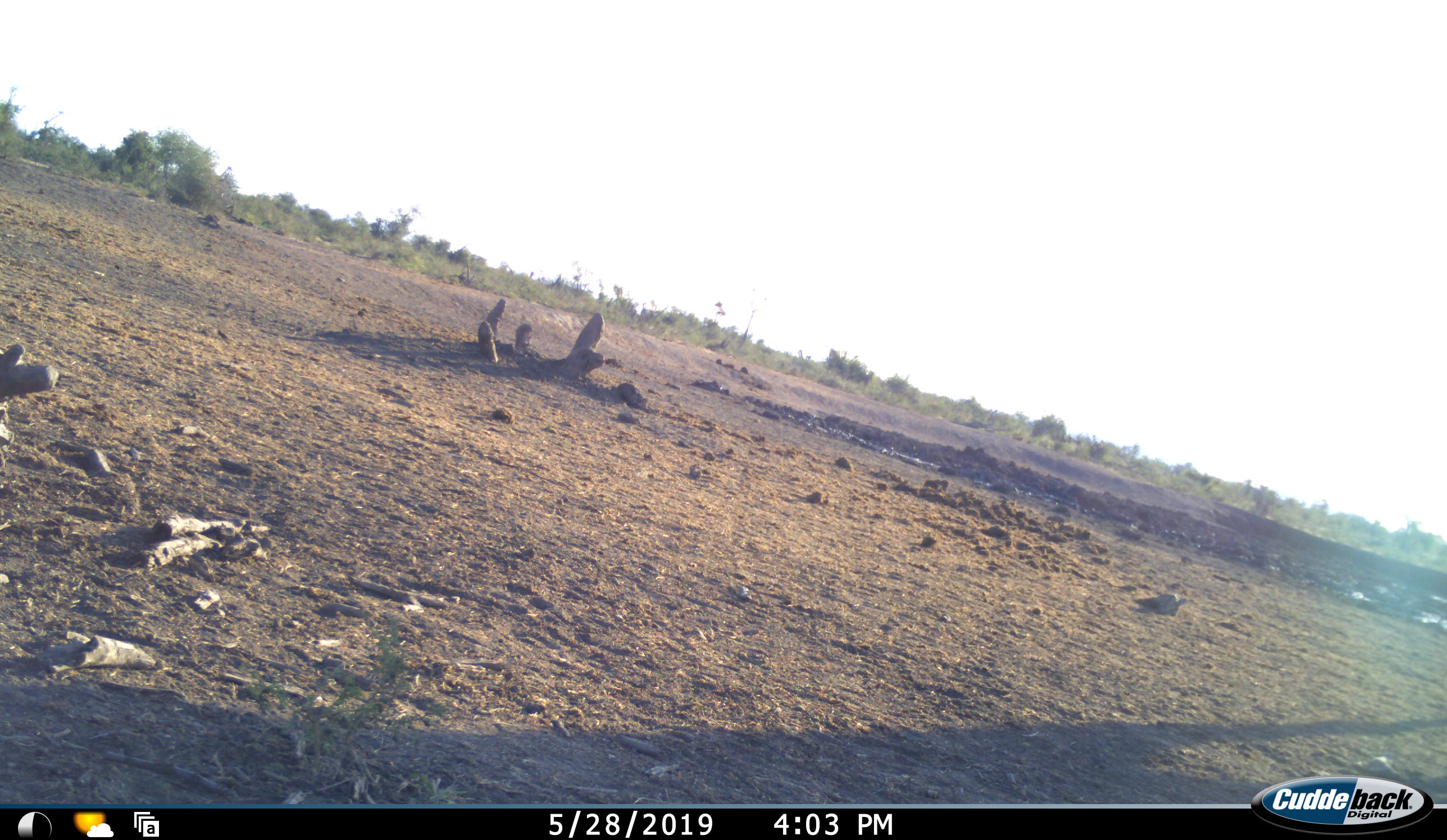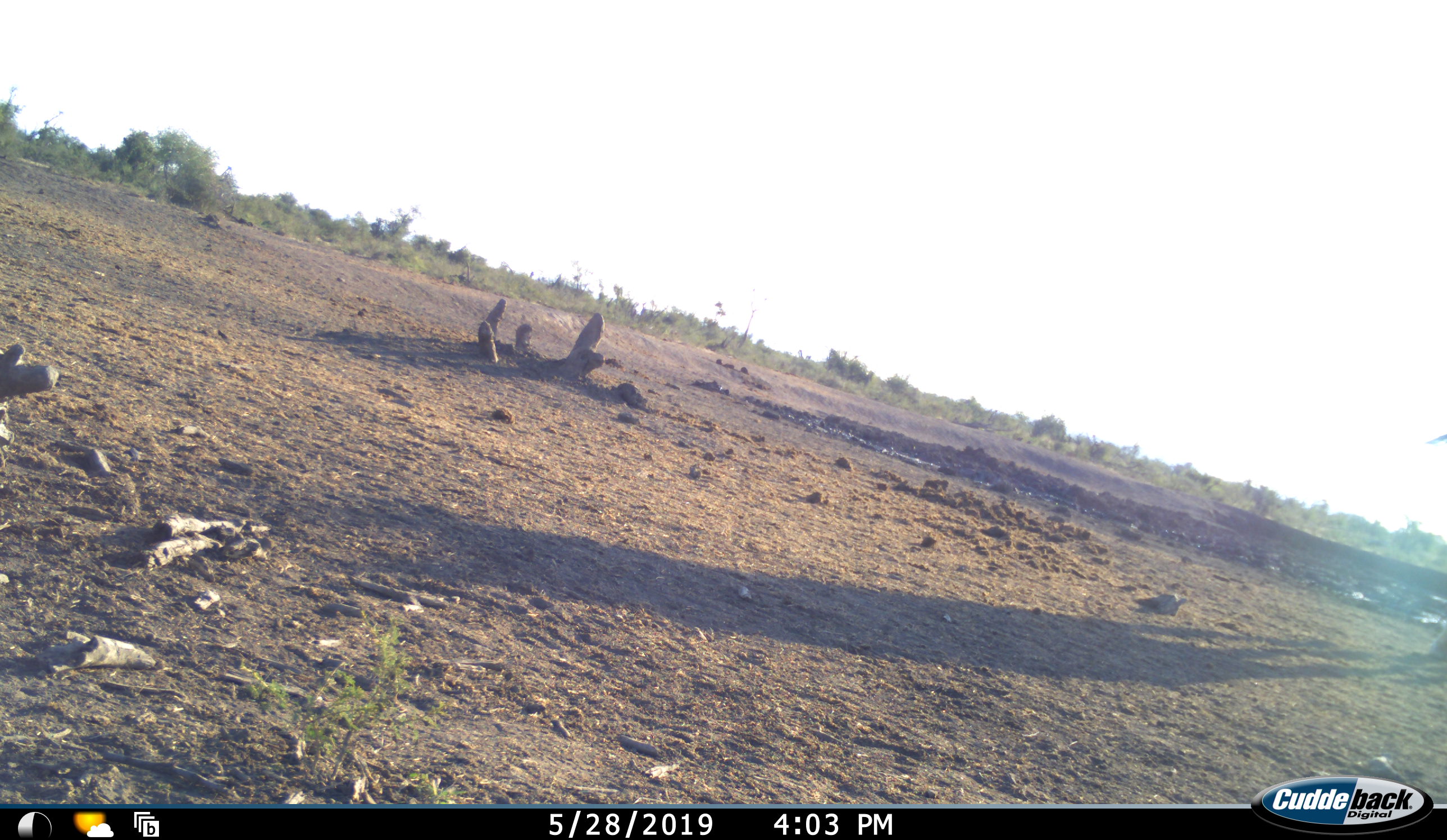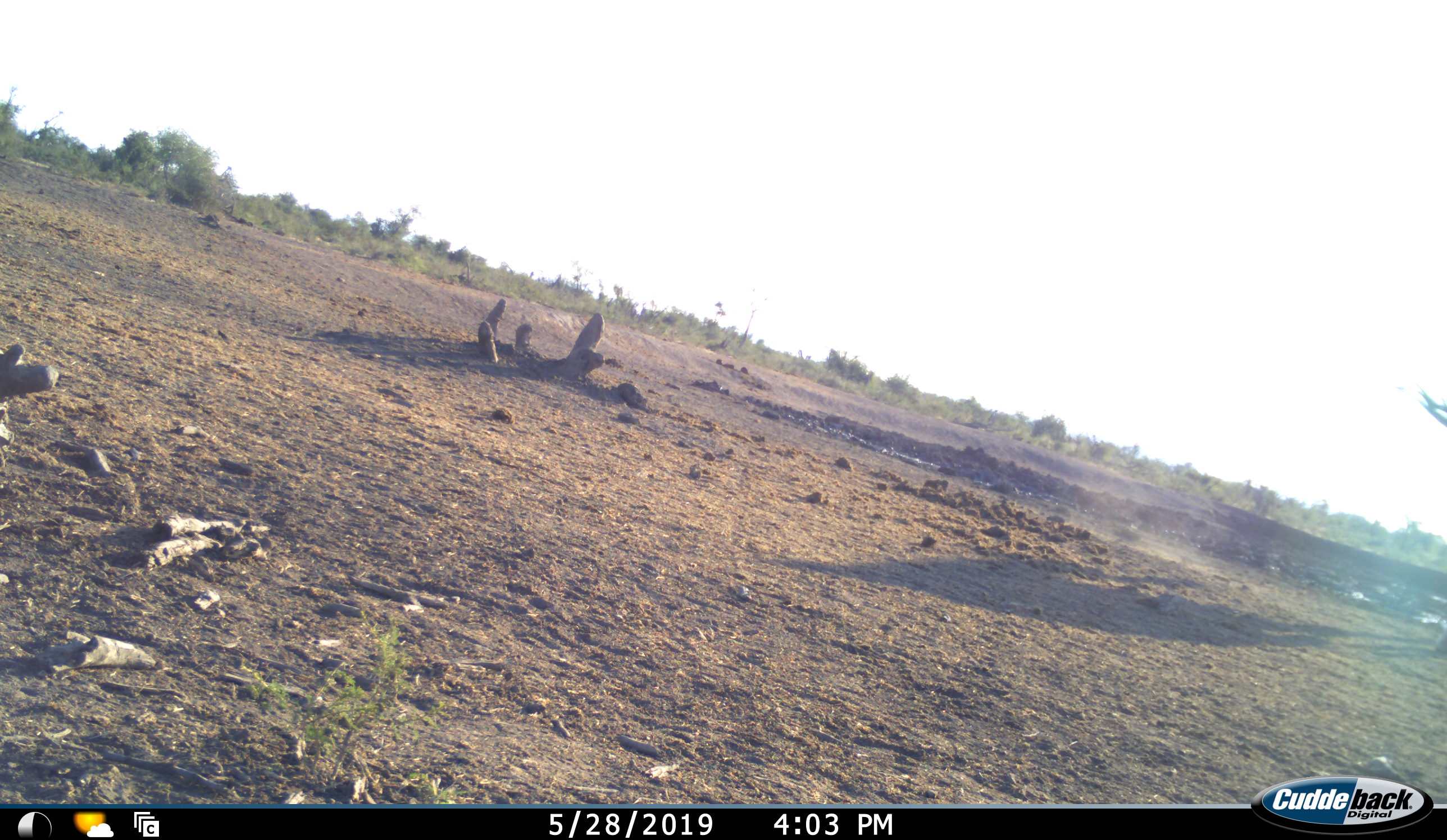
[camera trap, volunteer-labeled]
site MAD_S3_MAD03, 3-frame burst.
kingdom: Animalia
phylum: Chordata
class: Mammalia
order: Artiodactyla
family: Bovidae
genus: Connochaetes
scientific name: Connochaetes taurinus taurinus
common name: blue wildebeest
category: wildebeestblue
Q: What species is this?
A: Wildebeestblue (blue wildebeest) (Connochaetes taurinus taurinus).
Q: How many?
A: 1.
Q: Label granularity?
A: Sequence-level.